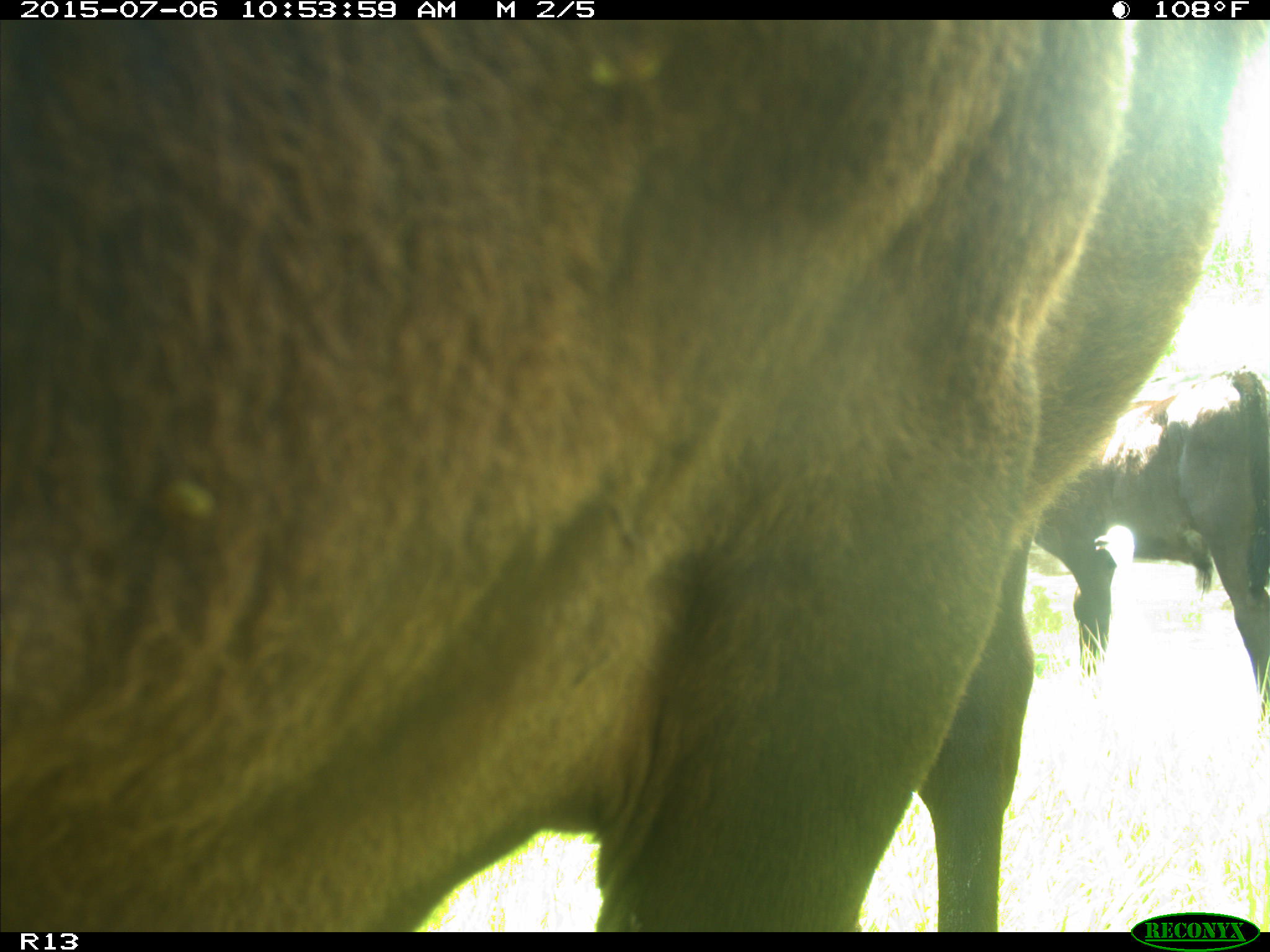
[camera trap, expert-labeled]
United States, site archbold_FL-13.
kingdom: Animalia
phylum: Chordata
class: Mammalia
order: Artiodactyla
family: Bovidae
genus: Bos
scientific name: Bos taurus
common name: domestic cow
Bos taurus (domestic cow).